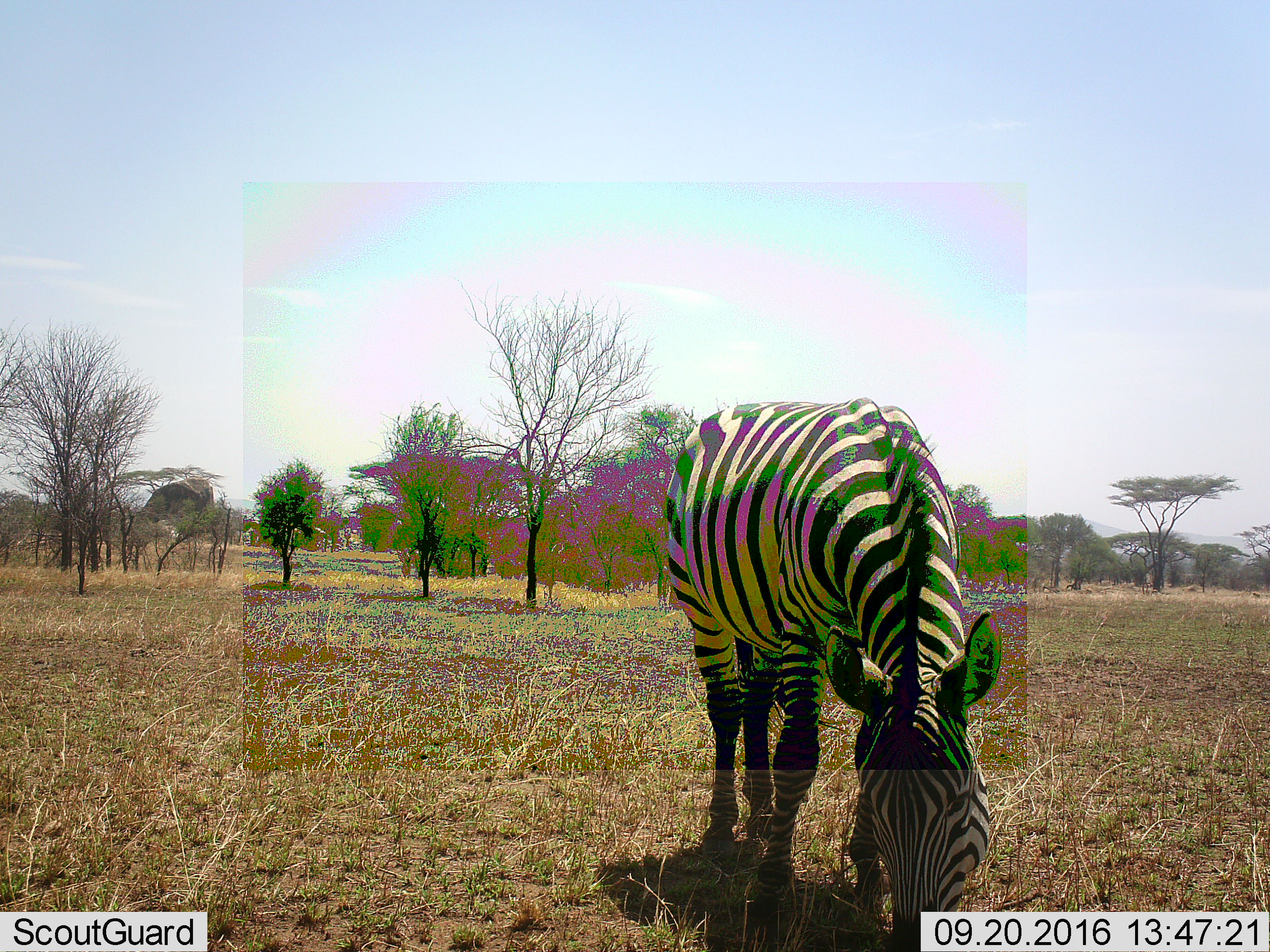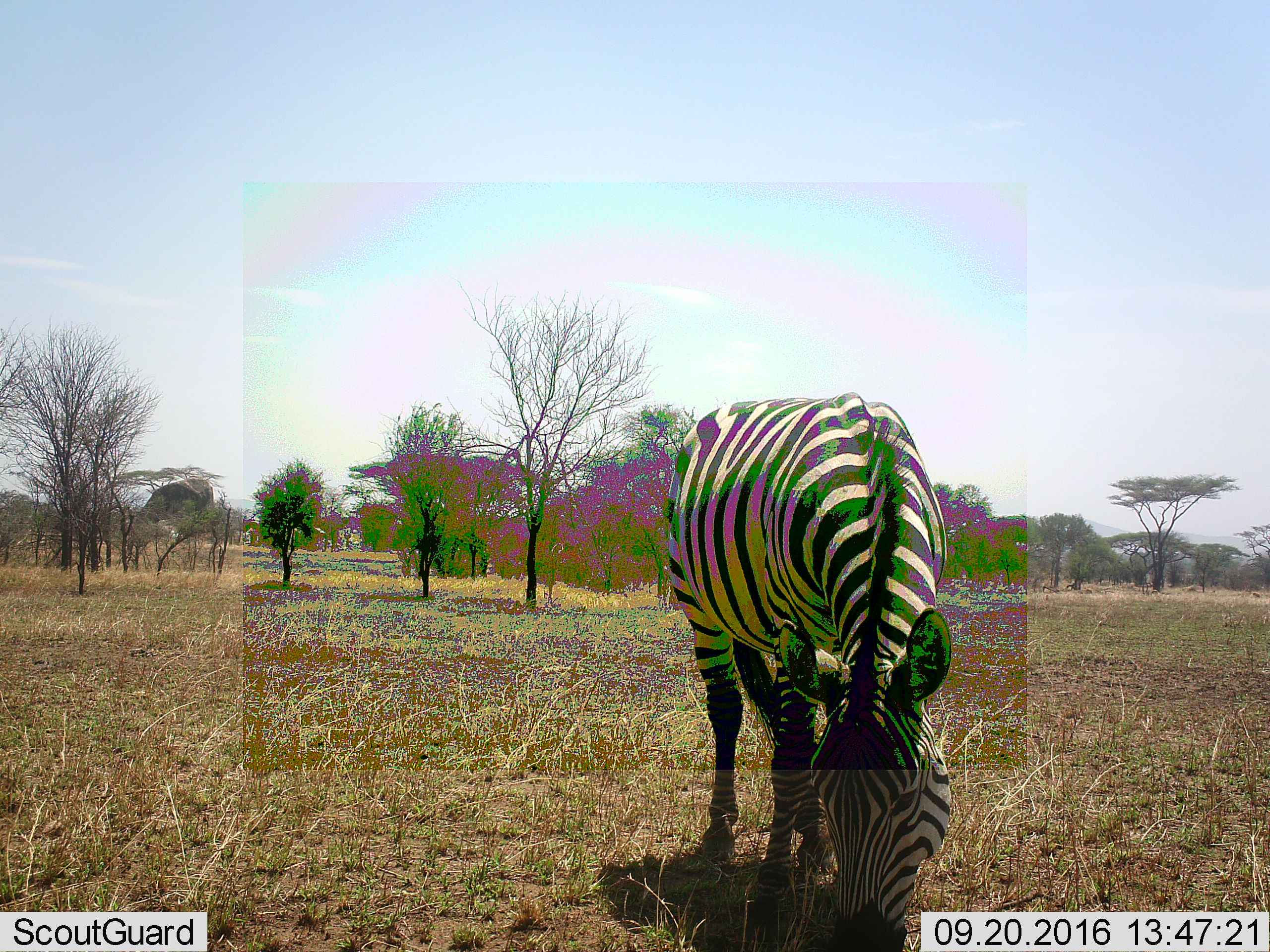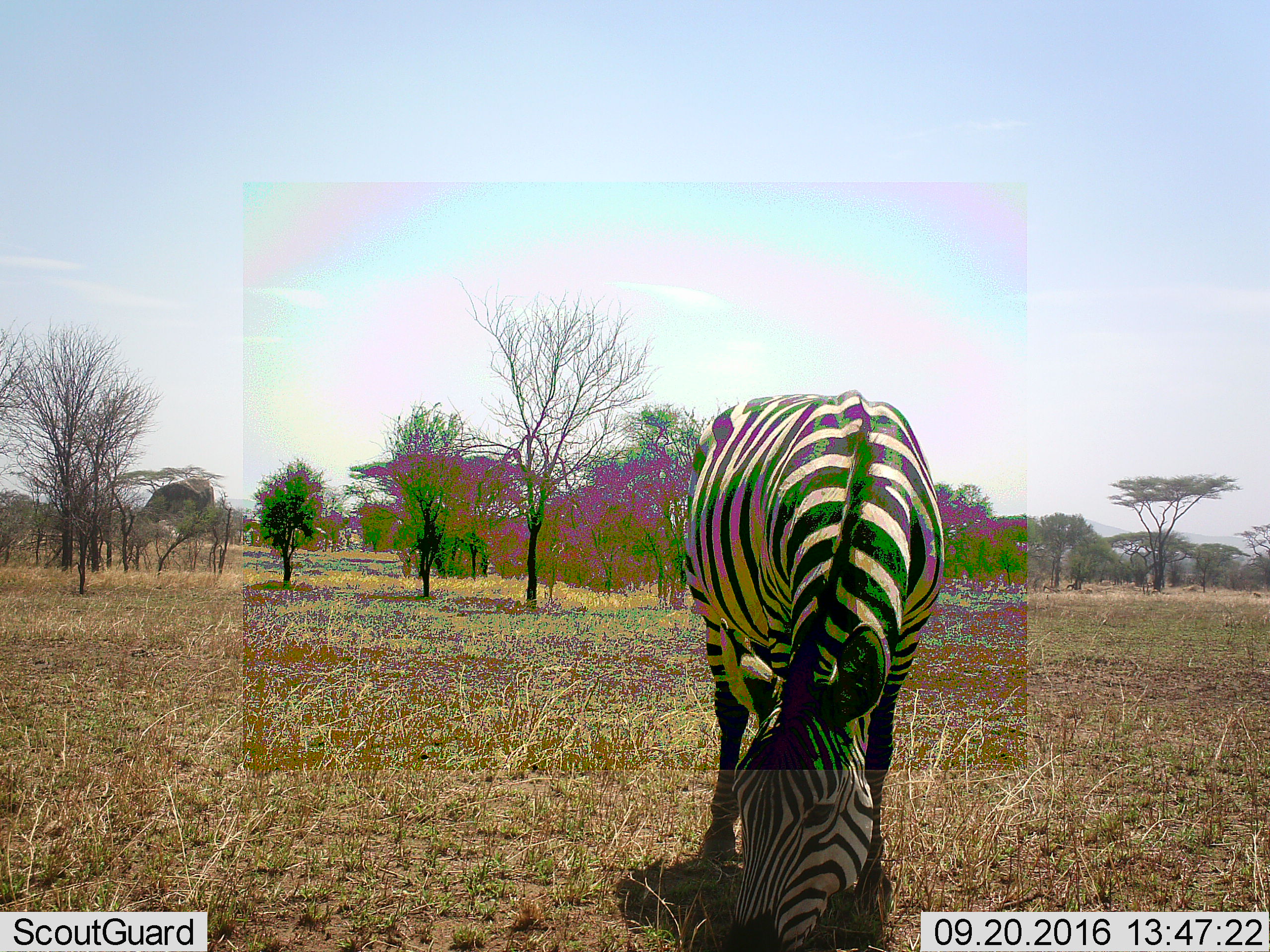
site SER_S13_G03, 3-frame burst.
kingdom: Animalia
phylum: Chordata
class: Mammalia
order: Perissodactyla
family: Equidae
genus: Equus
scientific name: Equus quagga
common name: plains zebra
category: zebraplains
Zebraplains (plains zebra) (Equus quagga), count 1. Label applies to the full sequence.